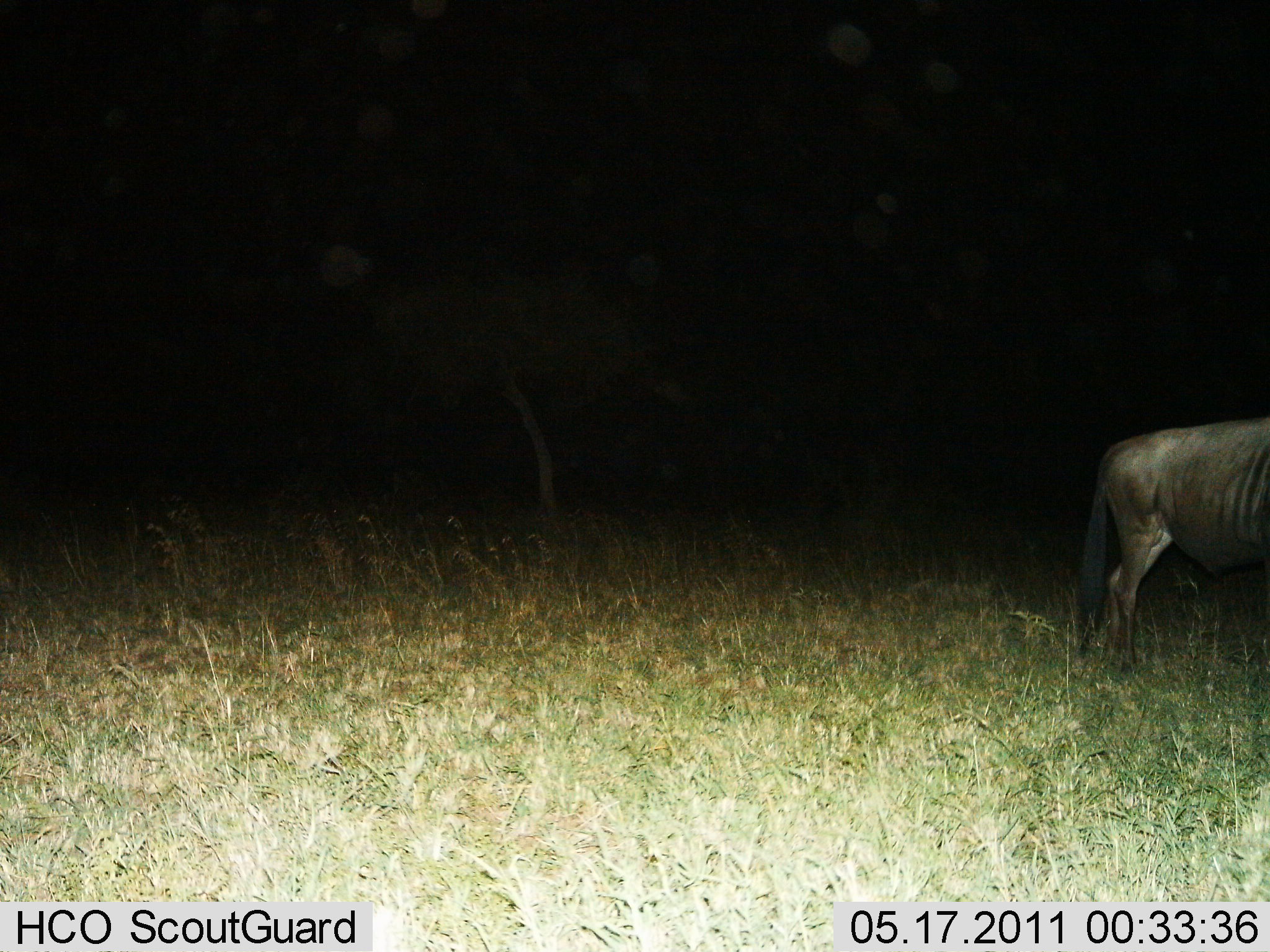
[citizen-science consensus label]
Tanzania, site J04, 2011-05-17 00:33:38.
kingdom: Animalia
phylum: Chordata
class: Mammalia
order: Artiodactyla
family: Bovidae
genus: Connochaetes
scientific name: Connochaetes taurinus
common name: blue wildebeest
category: wildebeest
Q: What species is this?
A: Wildebeest (blue wildebeest) (Connochaetes taurinus).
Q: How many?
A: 1.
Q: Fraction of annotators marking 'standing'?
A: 64%.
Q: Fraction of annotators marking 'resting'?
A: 0%.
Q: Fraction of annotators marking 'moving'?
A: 36%.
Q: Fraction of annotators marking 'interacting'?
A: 0%.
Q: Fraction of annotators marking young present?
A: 0%.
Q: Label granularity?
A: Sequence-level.